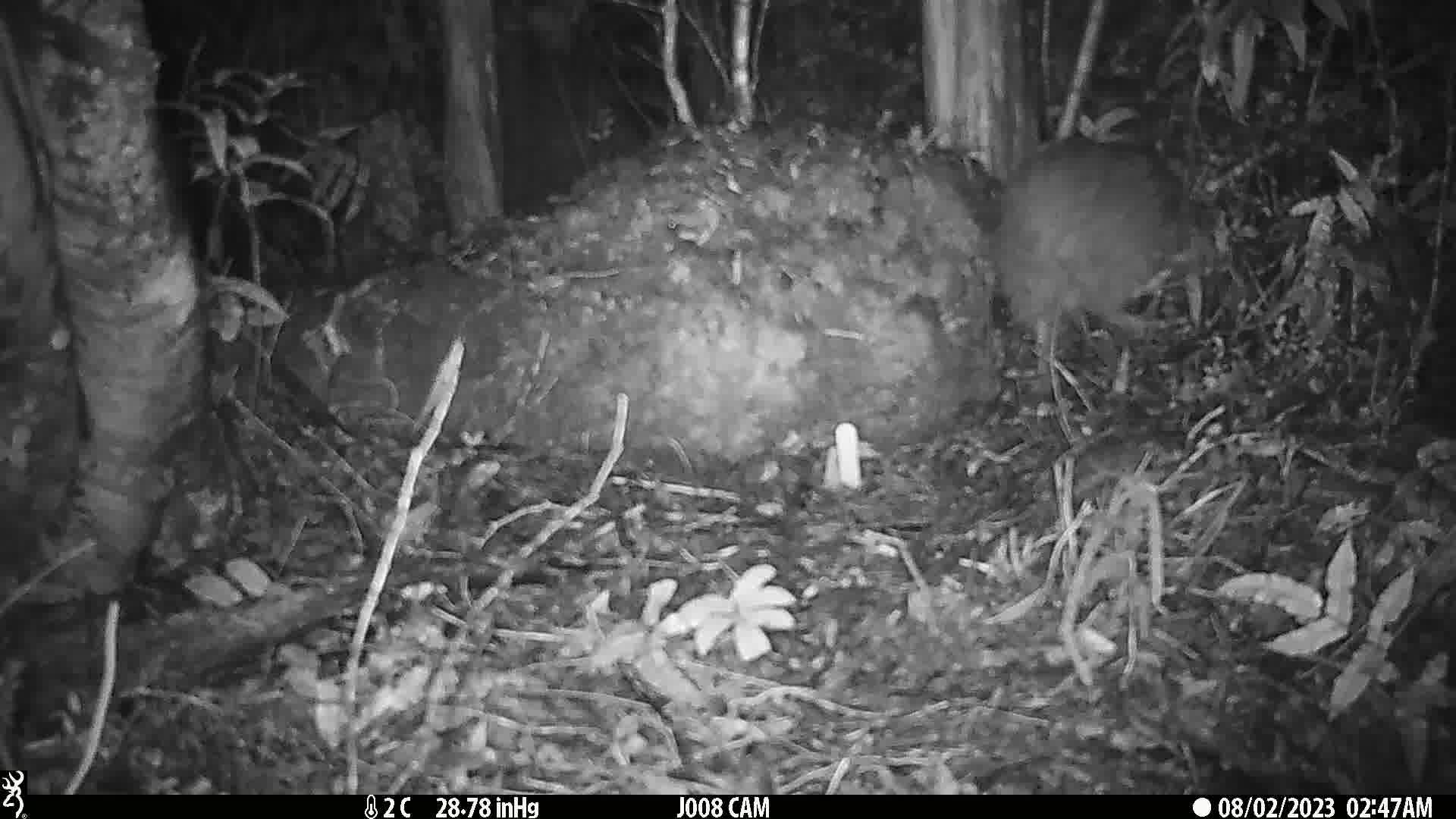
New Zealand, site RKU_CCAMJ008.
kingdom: Animalia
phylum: Chordata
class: Aves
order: Apterygiformes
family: Apterygidae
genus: Apteryx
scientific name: Apteryx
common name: kiwi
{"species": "kiwi (Apteryx)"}